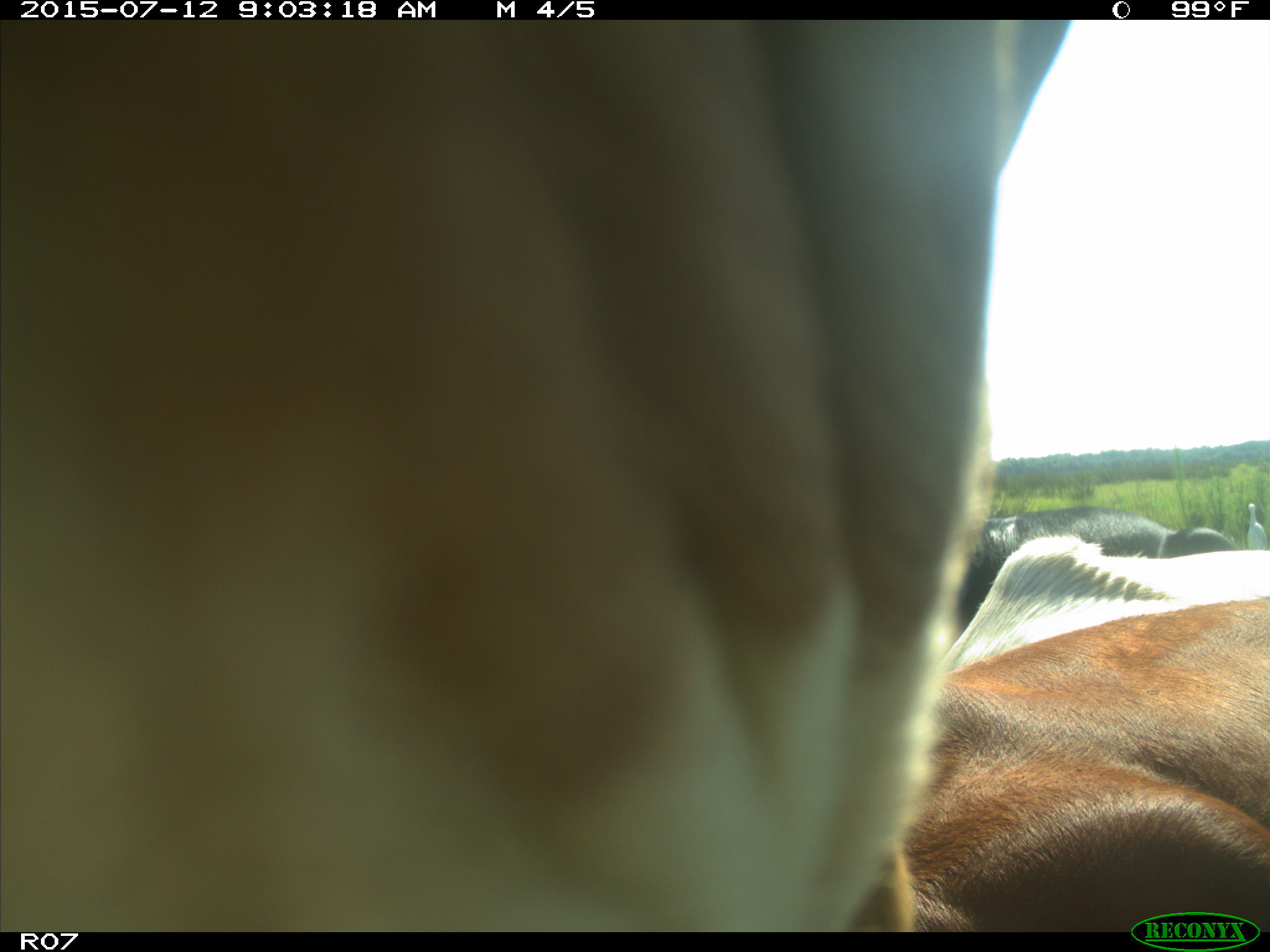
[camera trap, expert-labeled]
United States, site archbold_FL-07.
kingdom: Animalia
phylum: Chordata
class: Mammalia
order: Artiodactyla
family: Bovidae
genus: Bos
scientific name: Bos taurus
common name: domestic cow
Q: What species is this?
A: Bos taurus (domestic cow).